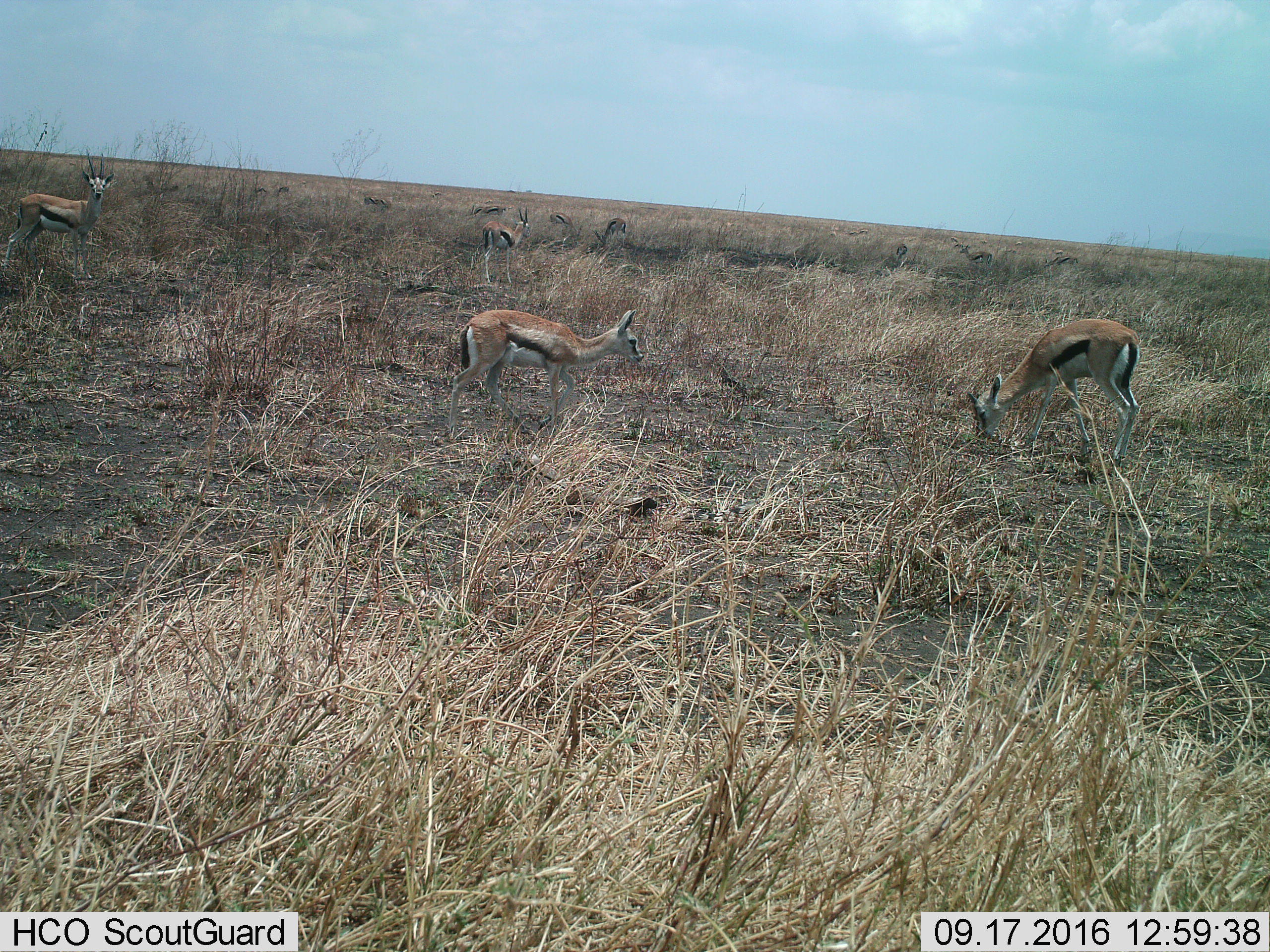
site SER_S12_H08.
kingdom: Animalia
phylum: Chordata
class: Mammalia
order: Artiodactyla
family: Bovidae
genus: Eudorcas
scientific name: Eudorcas thomsonii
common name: thomson's gazelle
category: gazellethomsons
Gazellethomsons (thomson's gazelle) (Eudorcas thomsonii), count 11-50. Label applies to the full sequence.